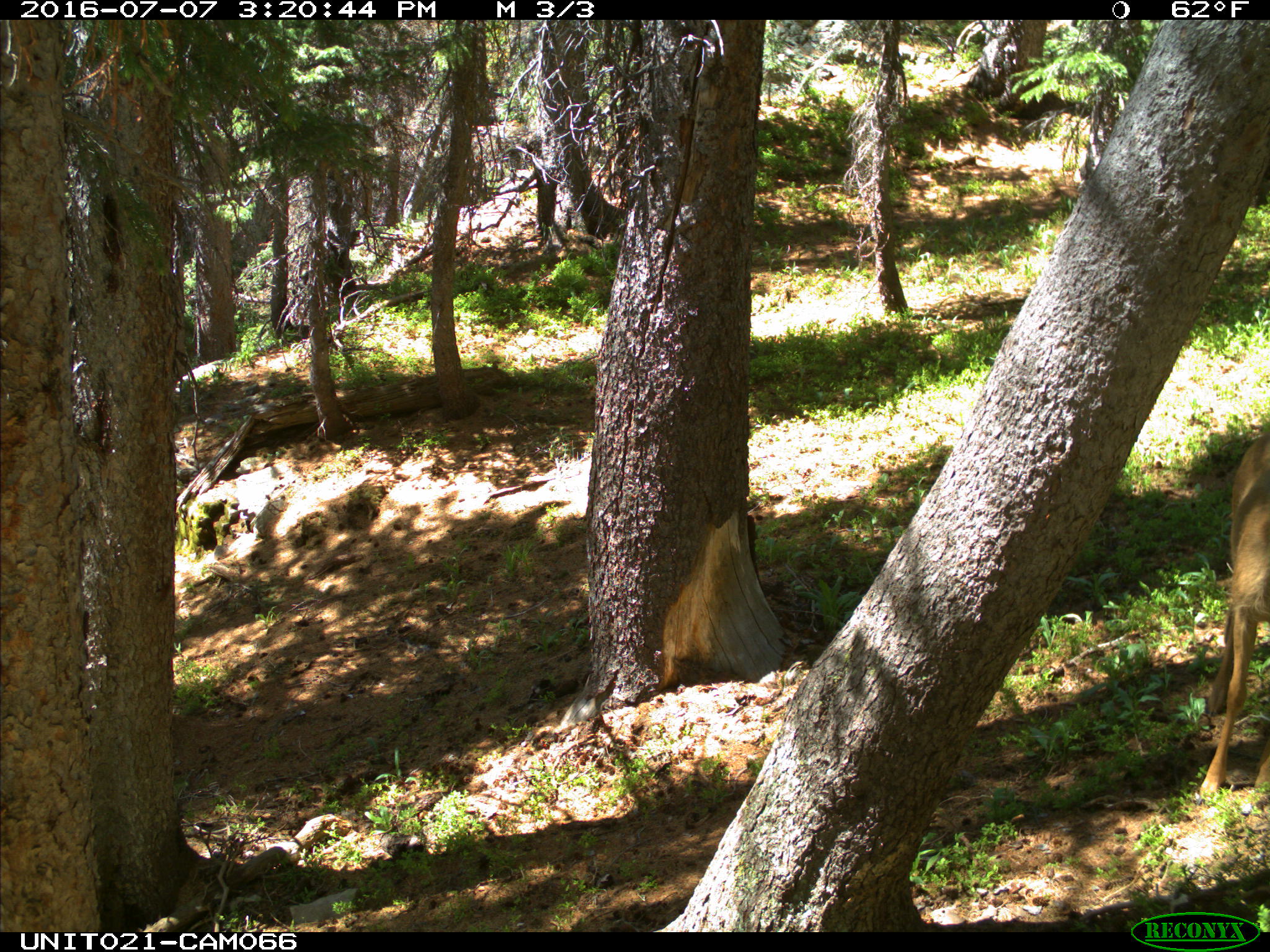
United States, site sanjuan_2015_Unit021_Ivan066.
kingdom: Animalia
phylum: Chordata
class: Mammalia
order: Artiodactyla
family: Cervidae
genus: Odocoileus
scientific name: Odocoileus hemionus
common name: mule deer